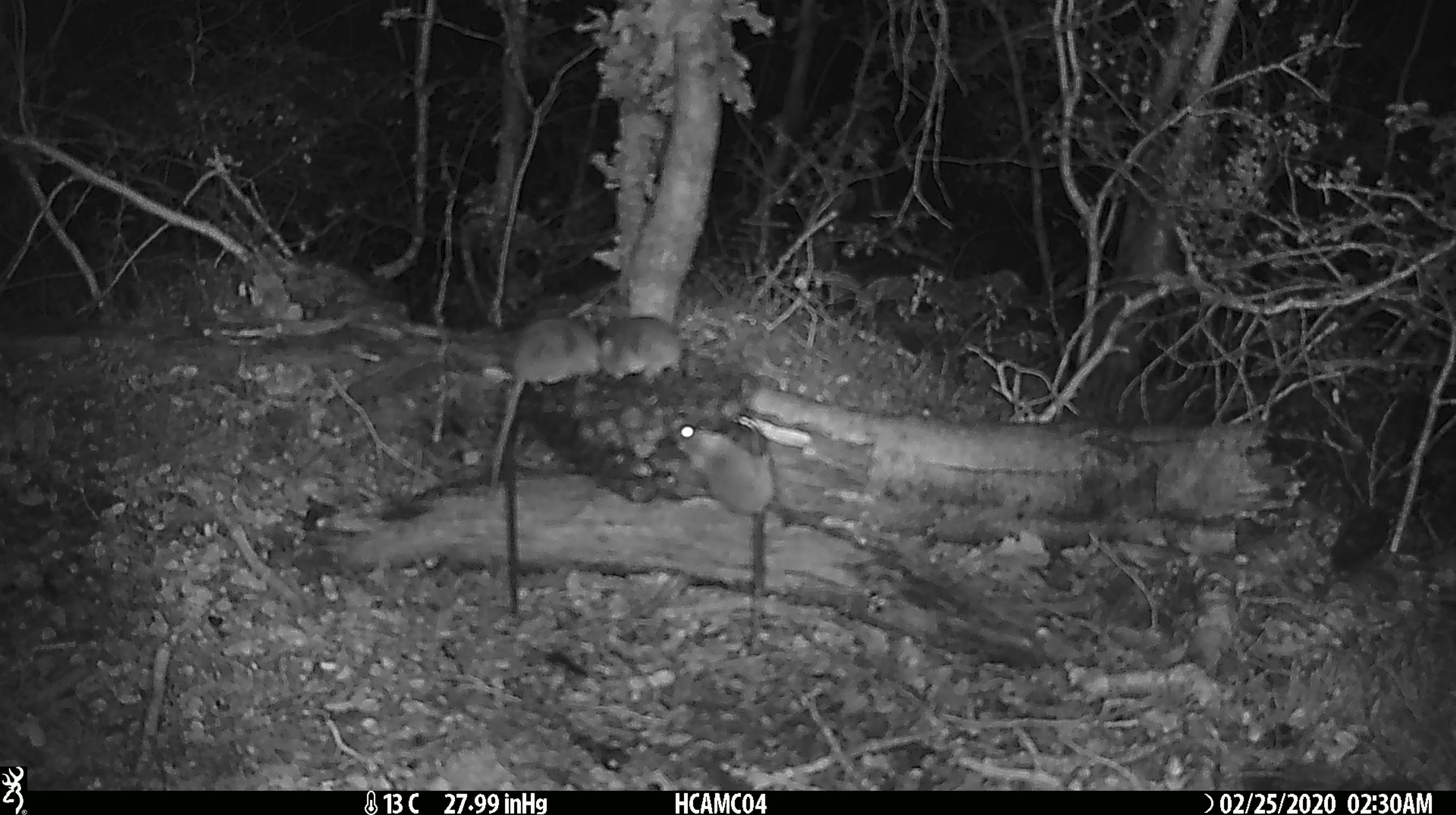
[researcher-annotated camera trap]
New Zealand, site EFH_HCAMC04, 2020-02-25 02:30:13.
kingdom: Animalia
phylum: Chordata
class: Mammalia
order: Rodentia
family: Muridae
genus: Mus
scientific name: Mus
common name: mouse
Mouse (Mus).